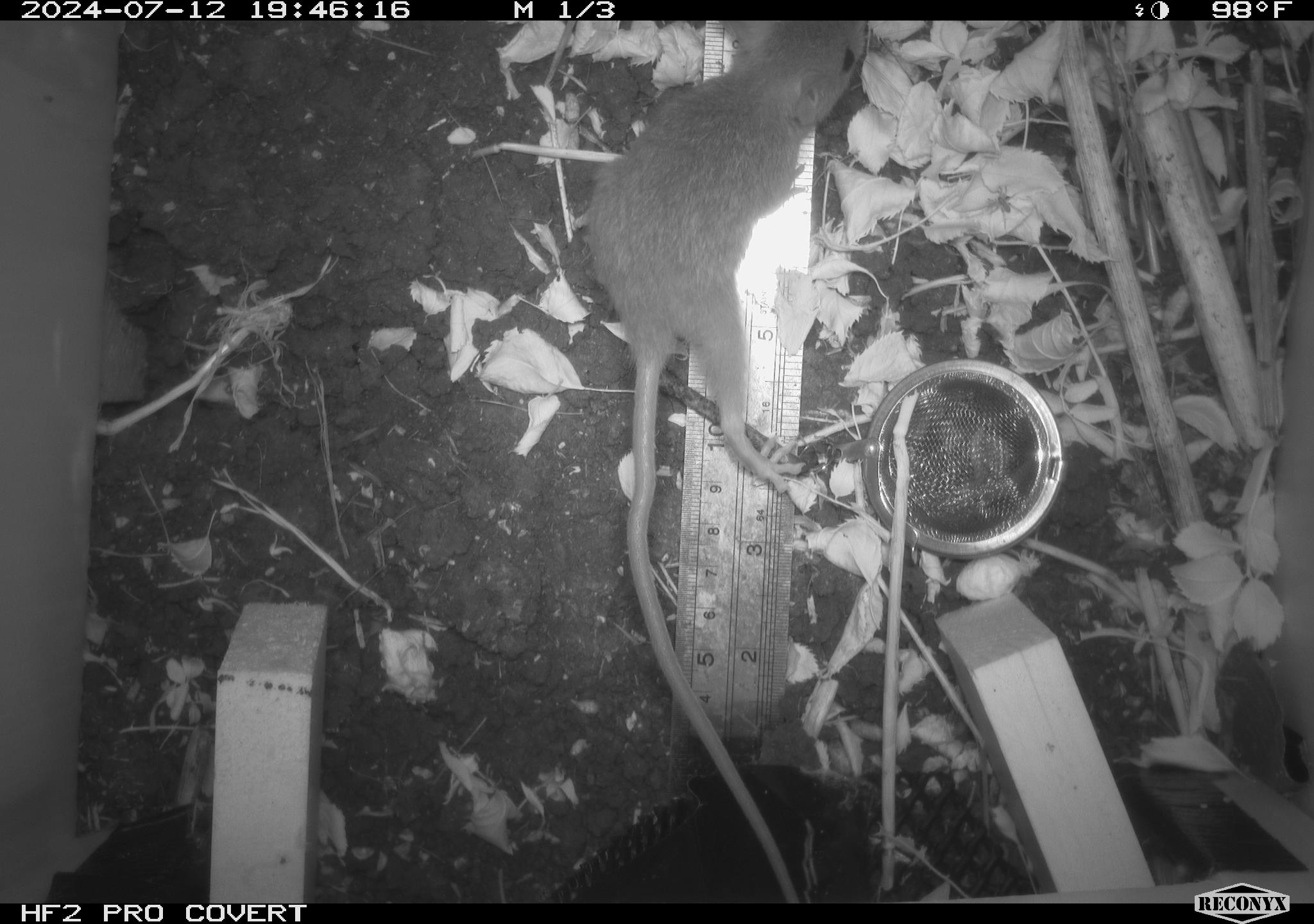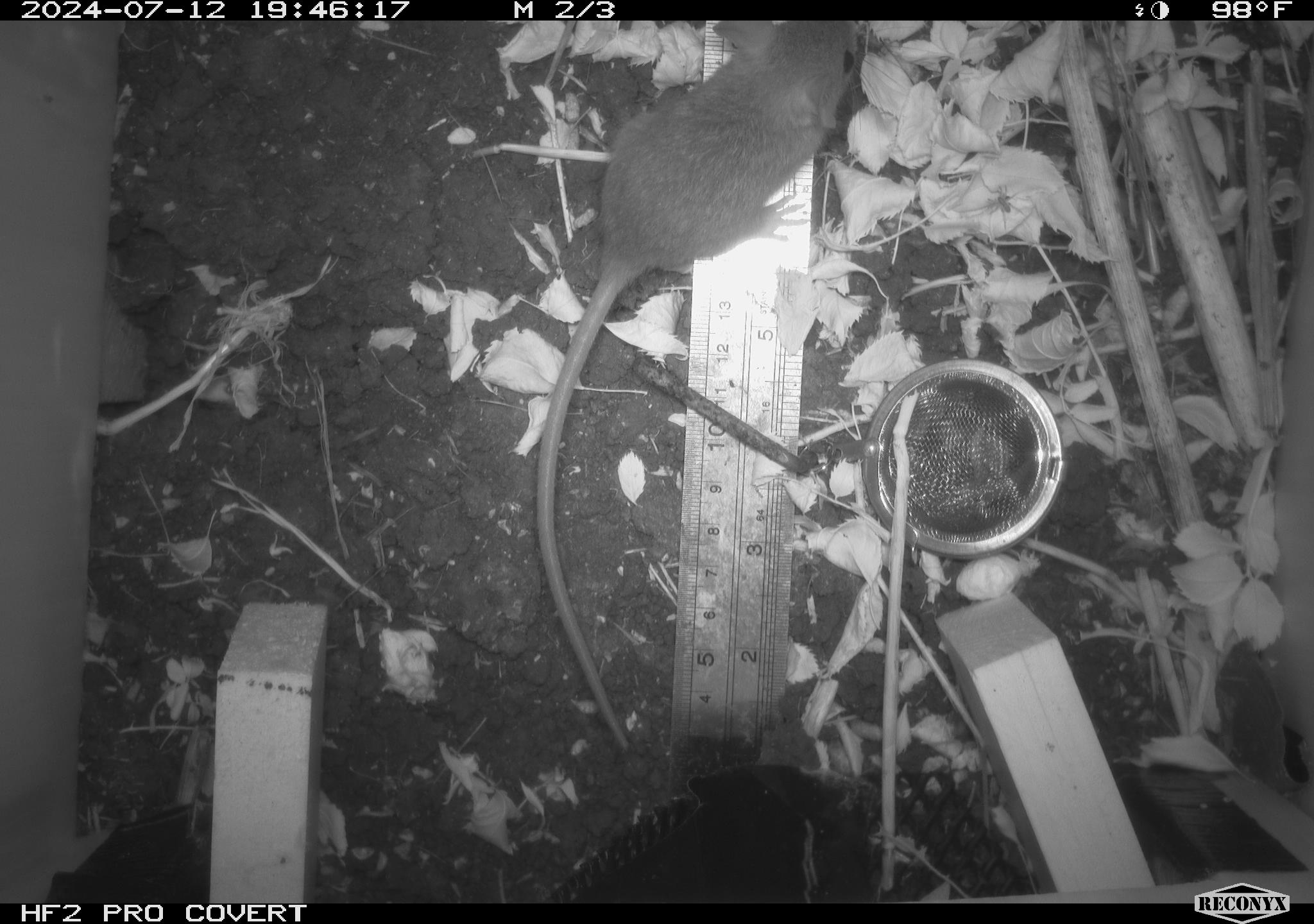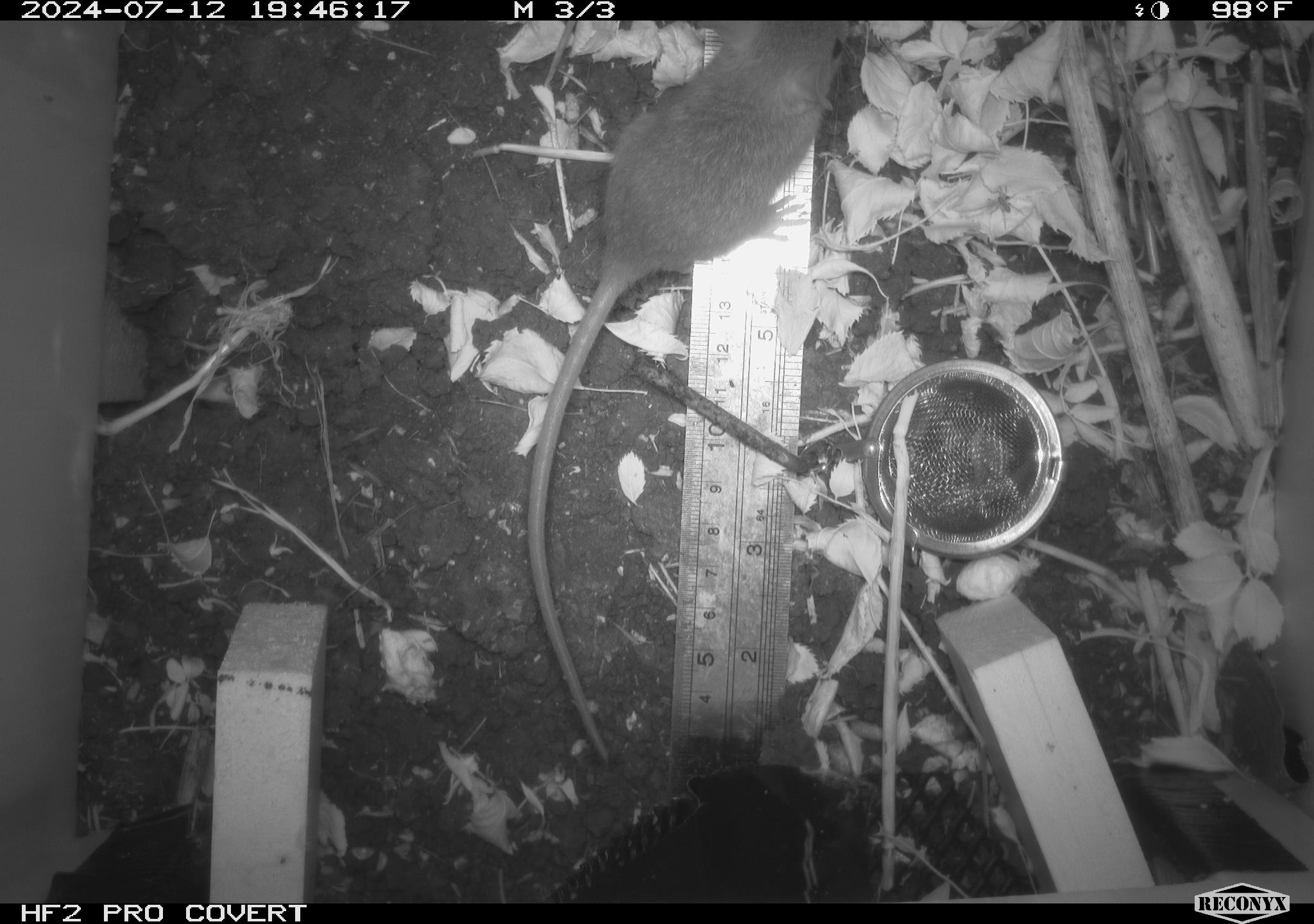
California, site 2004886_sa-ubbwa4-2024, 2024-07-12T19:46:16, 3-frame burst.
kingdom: Animalia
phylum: Chordata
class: Mammalia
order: Rodentia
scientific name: Rodentia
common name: woodrat or rat or mouse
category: woodrat or rat or mouse species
Woodrat or rat or mouse species (woodrat or rat or mouse) (Rodentia).